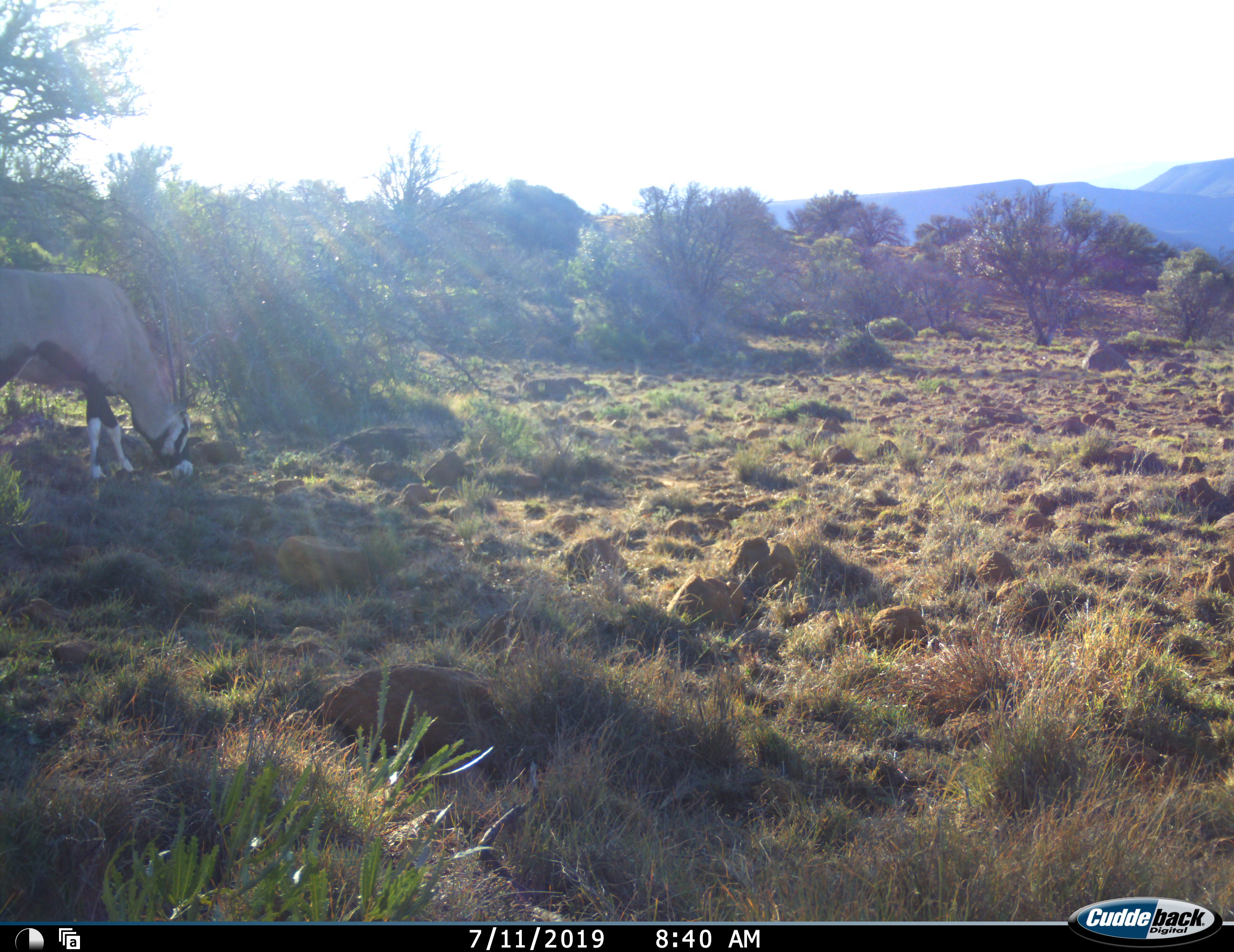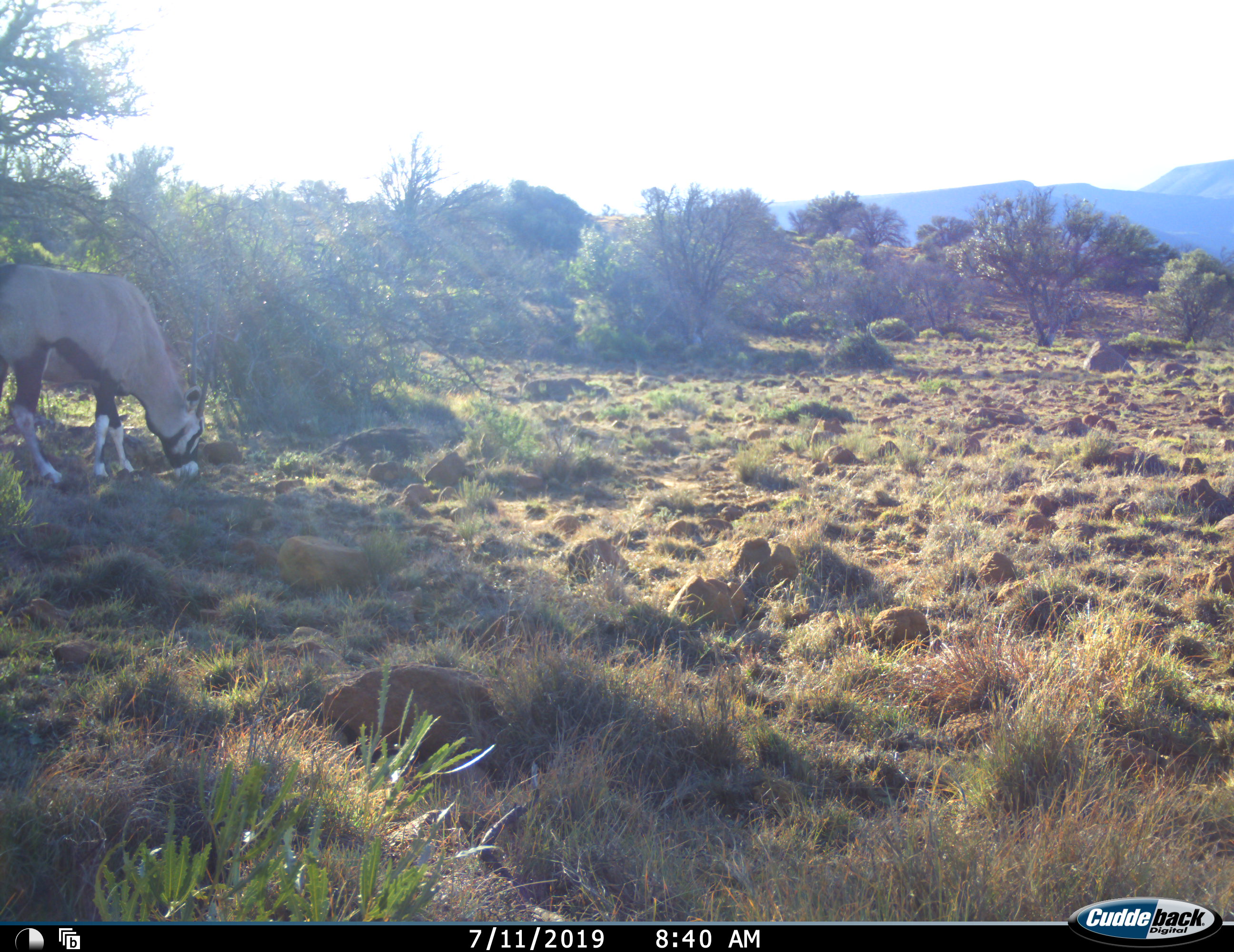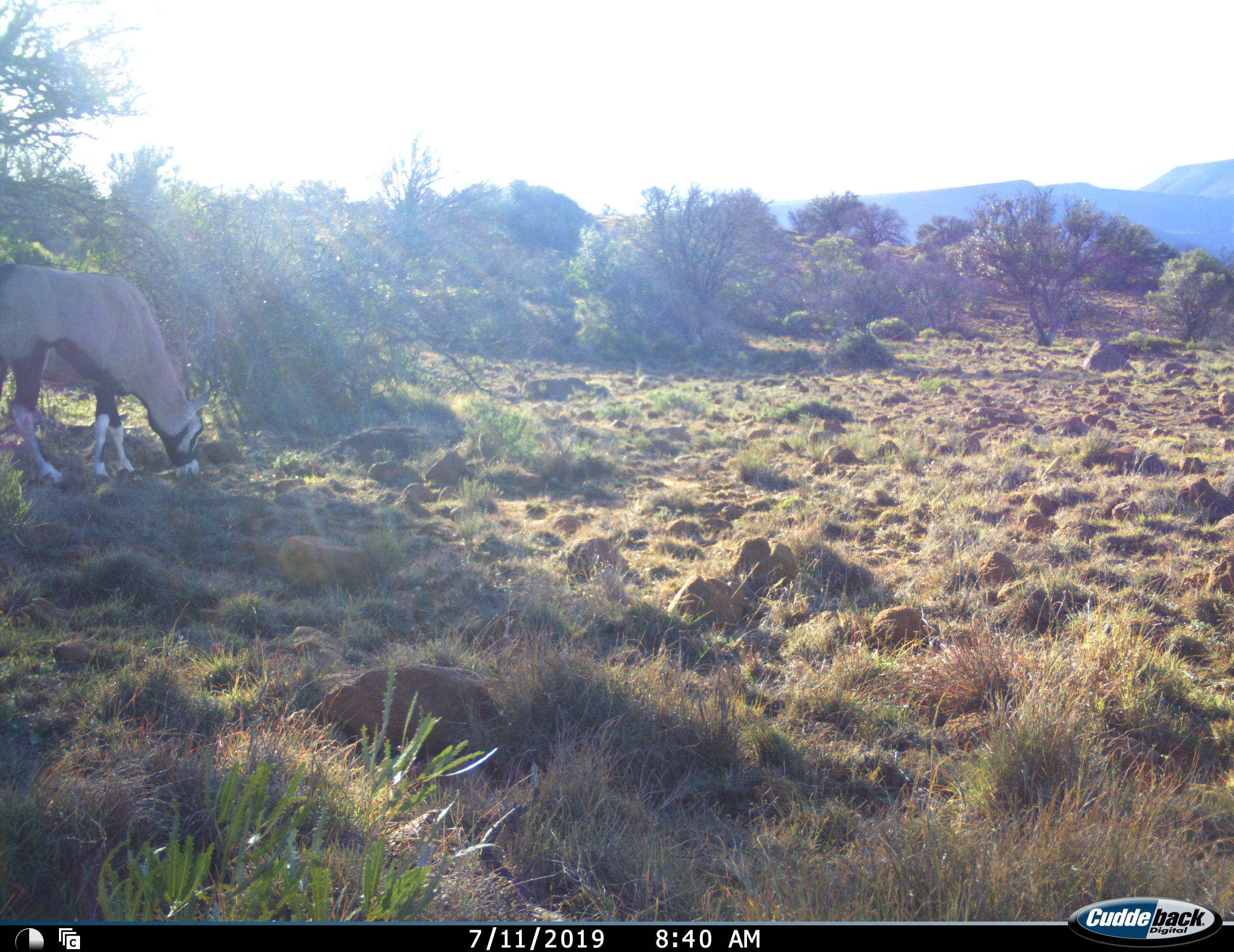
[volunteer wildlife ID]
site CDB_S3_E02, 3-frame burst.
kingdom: Animalia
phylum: Chordata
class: Mammalia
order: Artiodactyla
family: Bovidae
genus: Oryx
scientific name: Oryx gazella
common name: gemsbok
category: oryx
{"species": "oryx (gemsbok) (Oryx gazella)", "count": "1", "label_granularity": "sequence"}